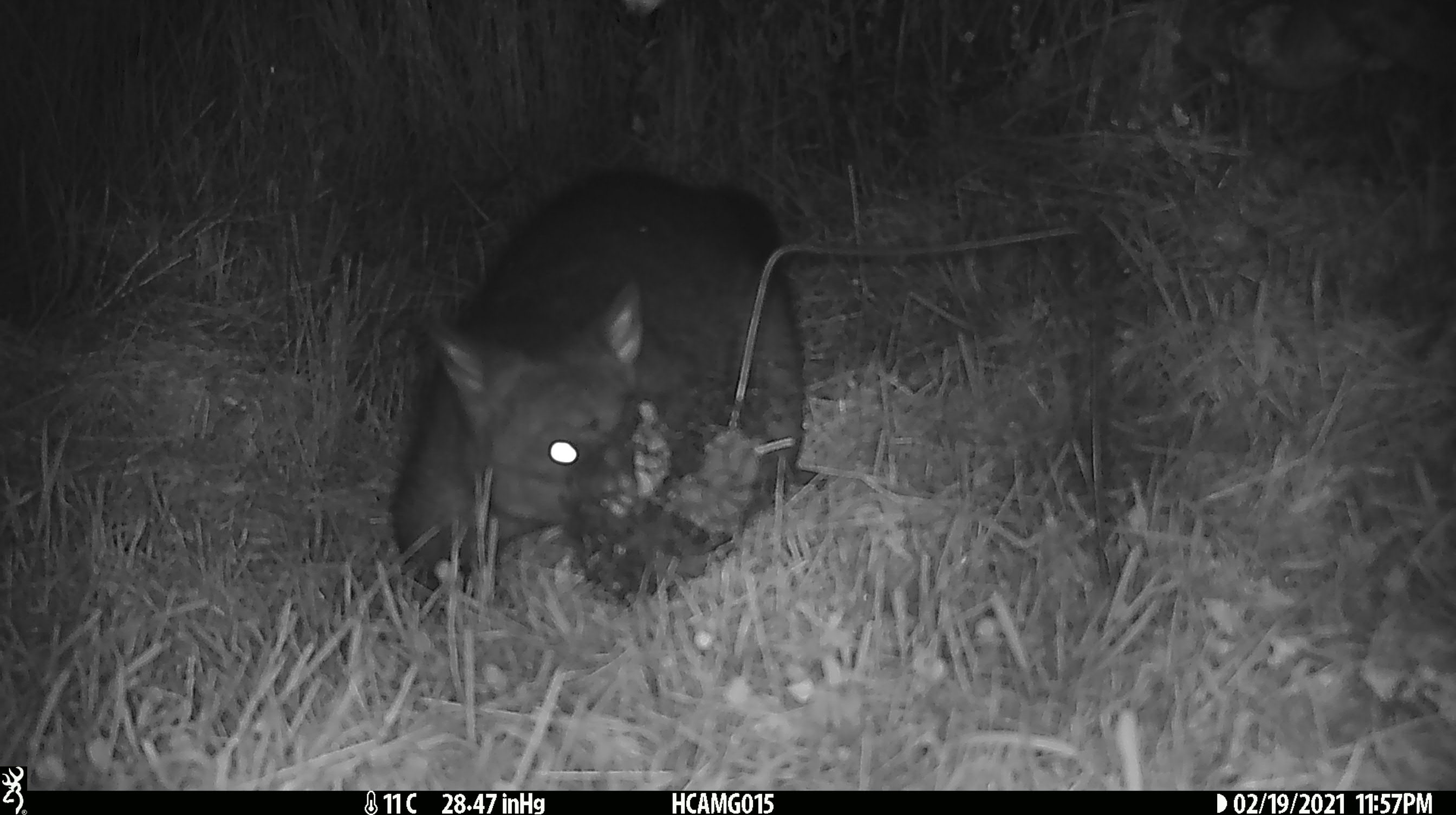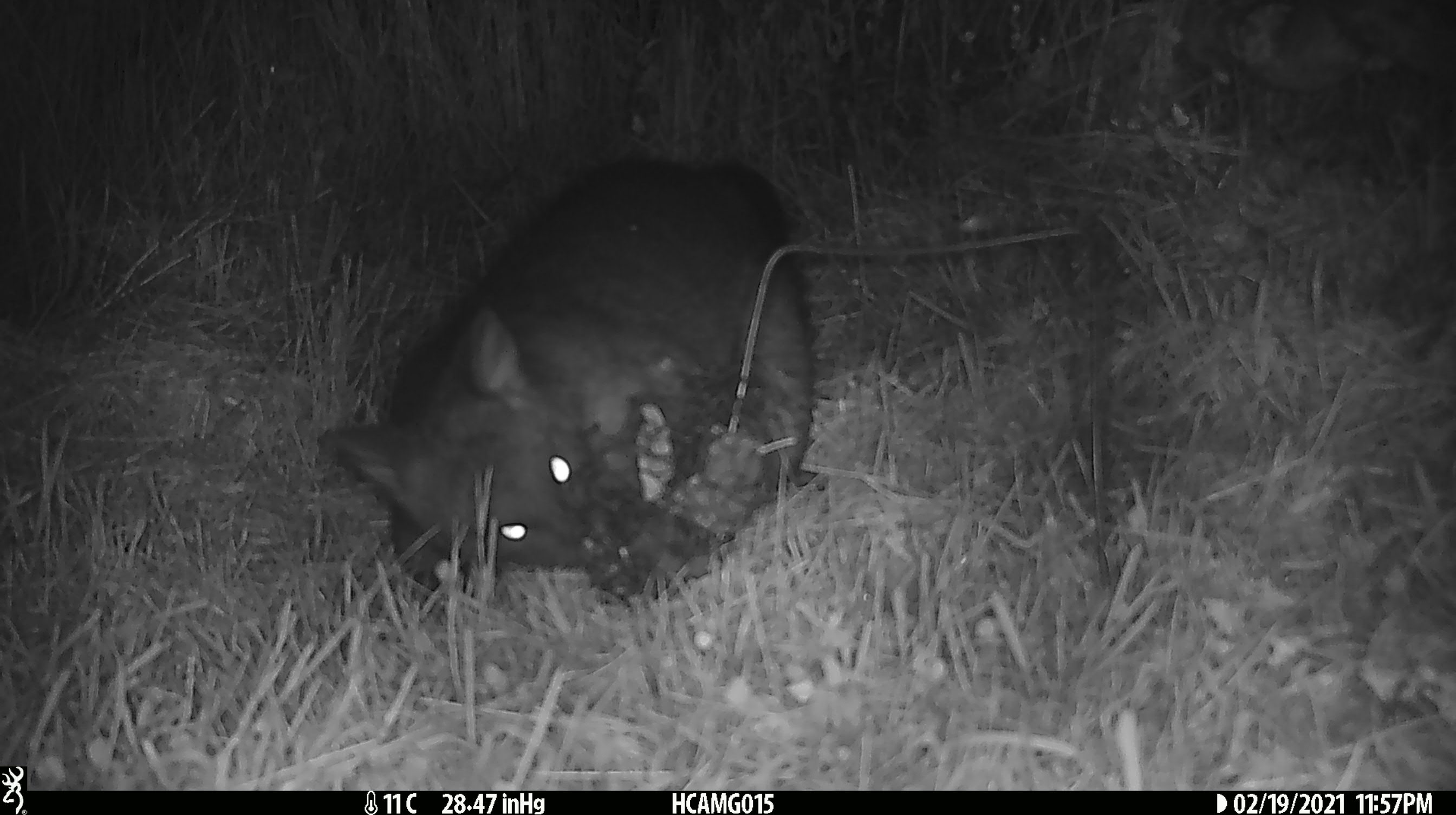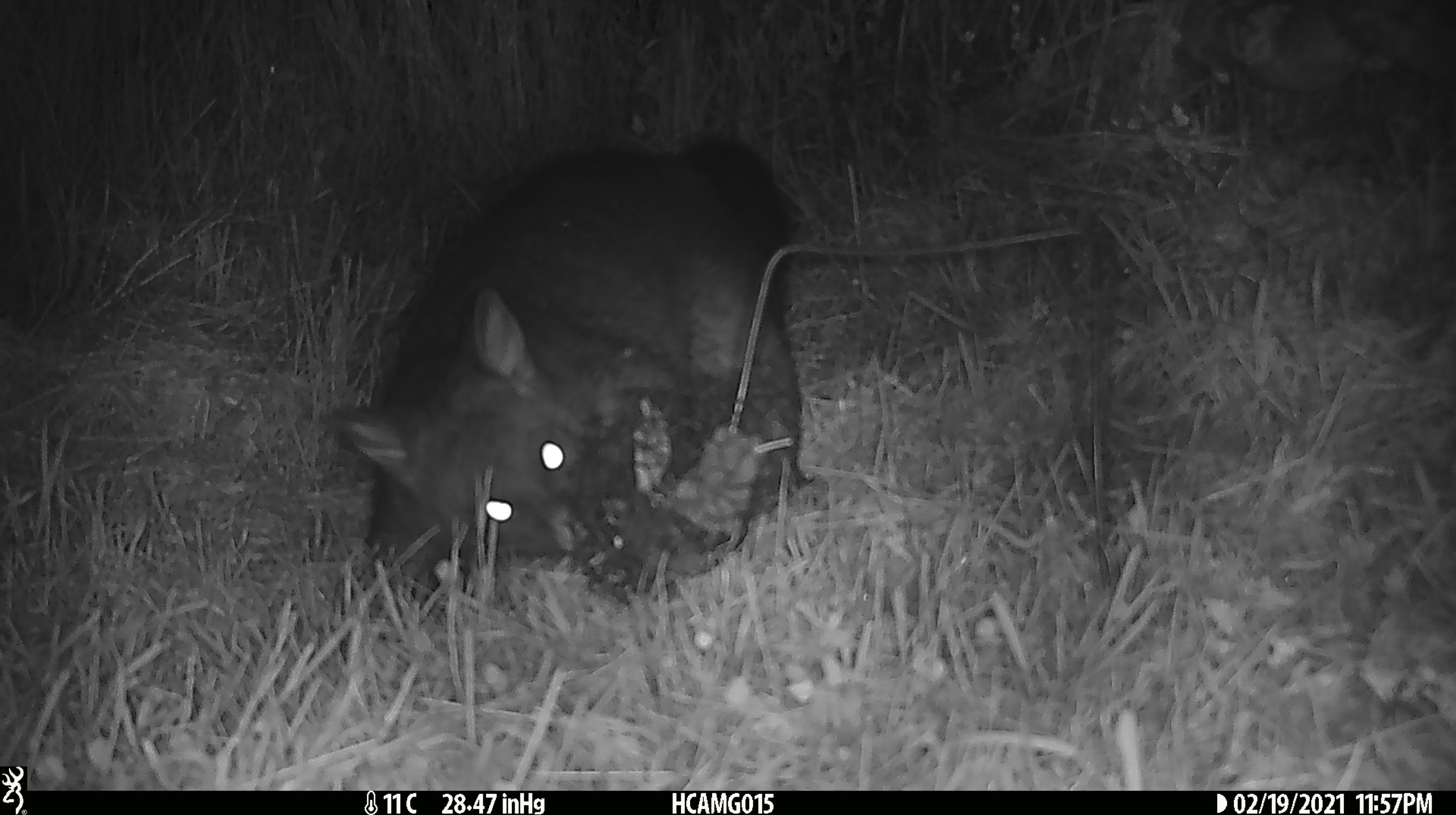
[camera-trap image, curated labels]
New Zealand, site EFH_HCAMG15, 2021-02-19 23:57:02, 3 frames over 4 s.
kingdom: Animalia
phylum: Chordata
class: Mammalia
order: Diprotodontia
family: Phalangeridae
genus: Trichosurus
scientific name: Trichosurus vulpecula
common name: common brushtail possum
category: possum